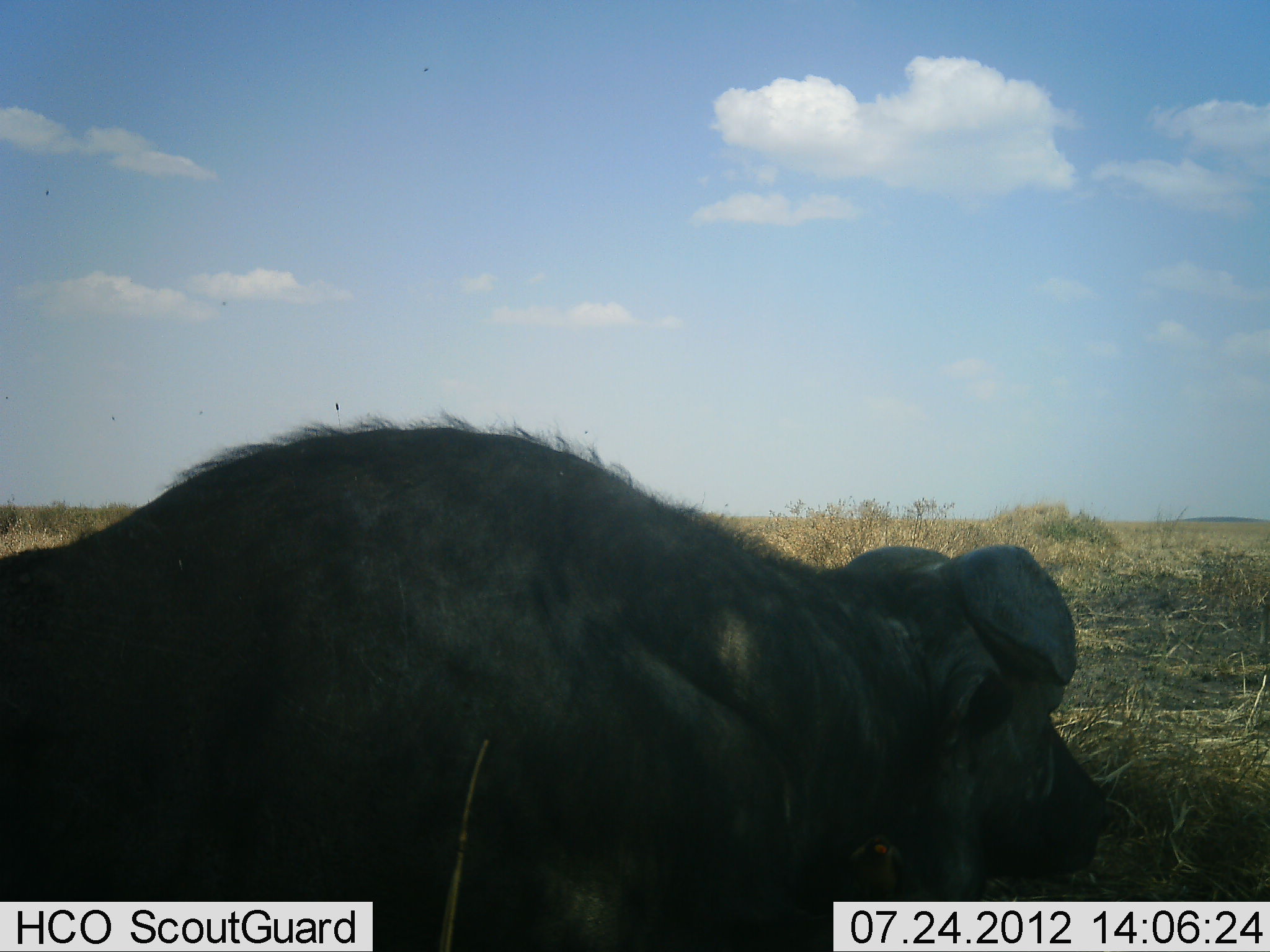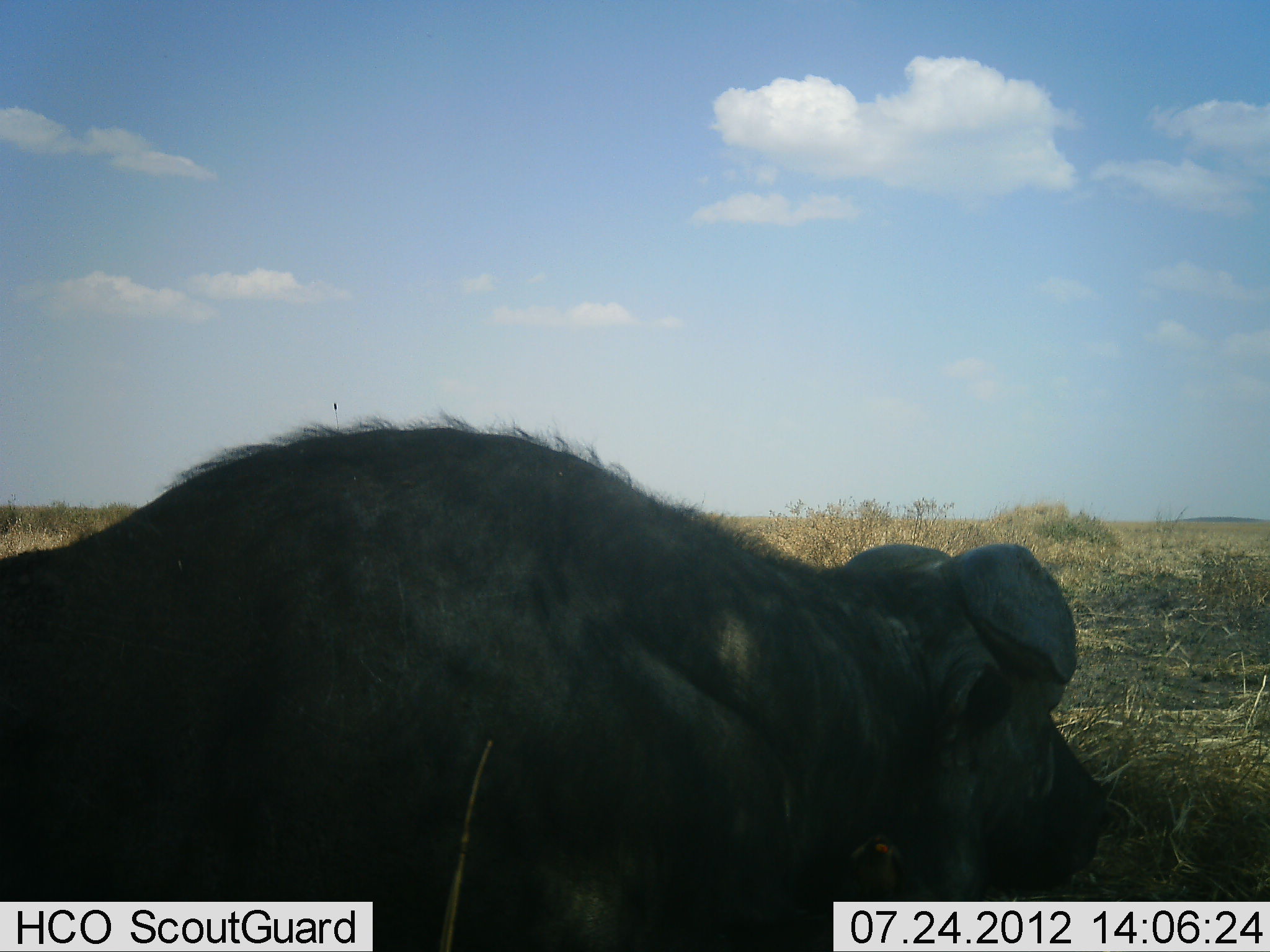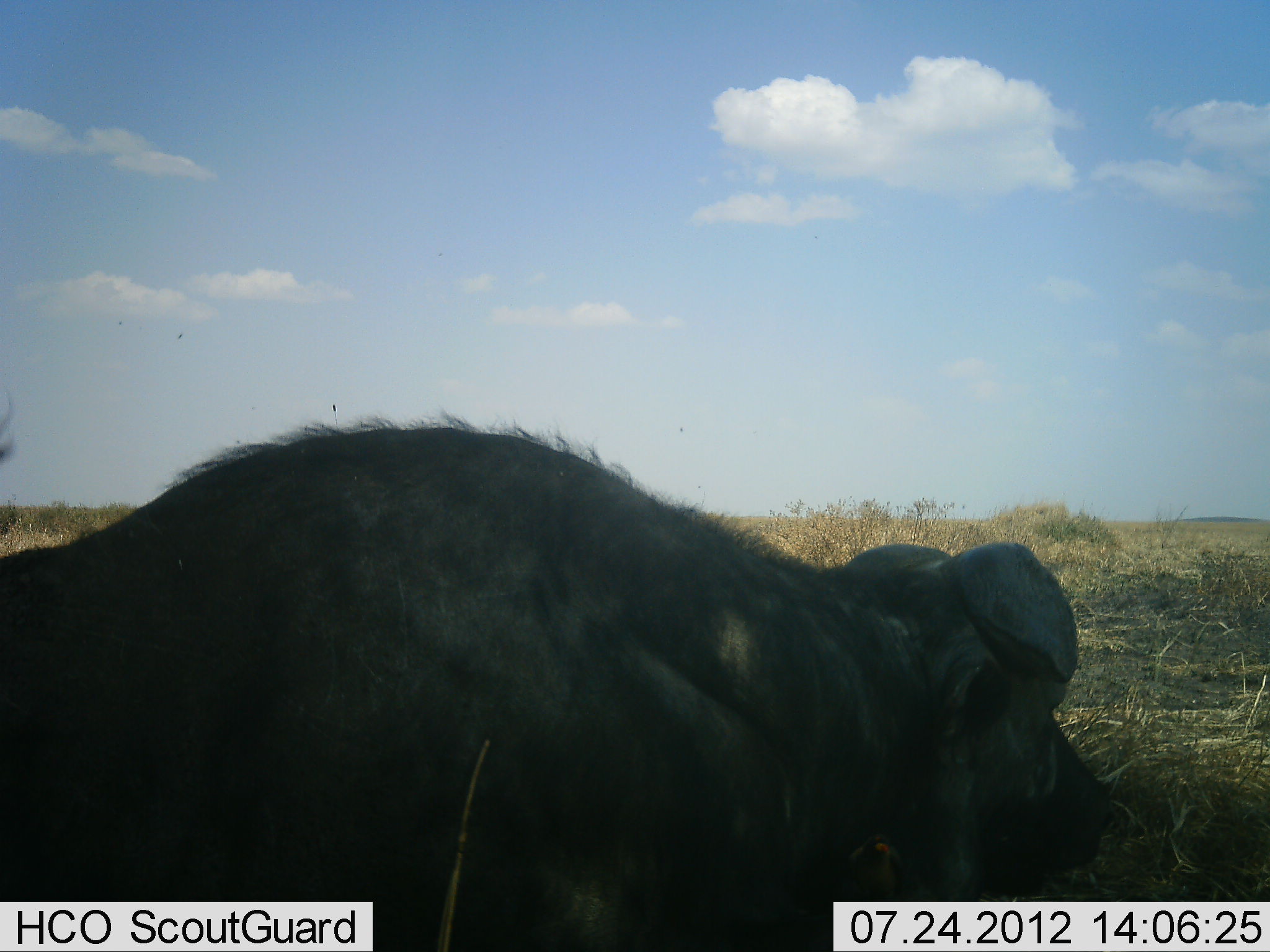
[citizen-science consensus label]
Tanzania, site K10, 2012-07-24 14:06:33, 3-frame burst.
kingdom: Animalia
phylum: Chordata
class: Mammalia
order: Artiodactyla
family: Bovidae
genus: Syncerus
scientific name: Syncerus caffer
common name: cape buffalo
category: buffalo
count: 1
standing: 0%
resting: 100%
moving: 0%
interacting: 0%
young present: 10%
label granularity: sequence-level